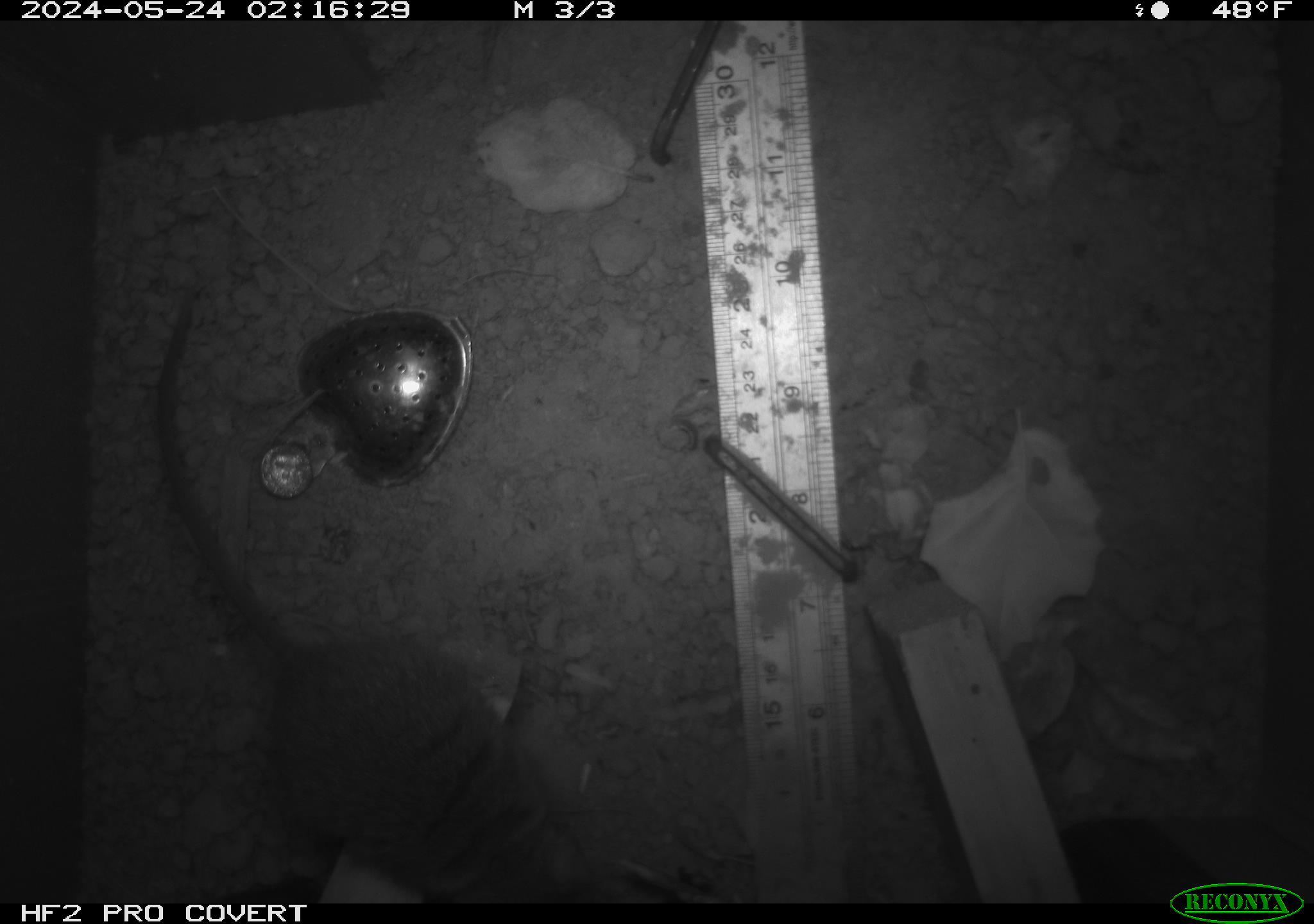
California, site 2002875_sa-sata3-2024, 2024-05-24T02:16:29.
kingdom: Animalia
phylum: Chordata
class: Mammalia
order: Rodentia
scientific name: Rodentia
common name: rodent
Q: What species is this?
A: Rodent (Rodentia).